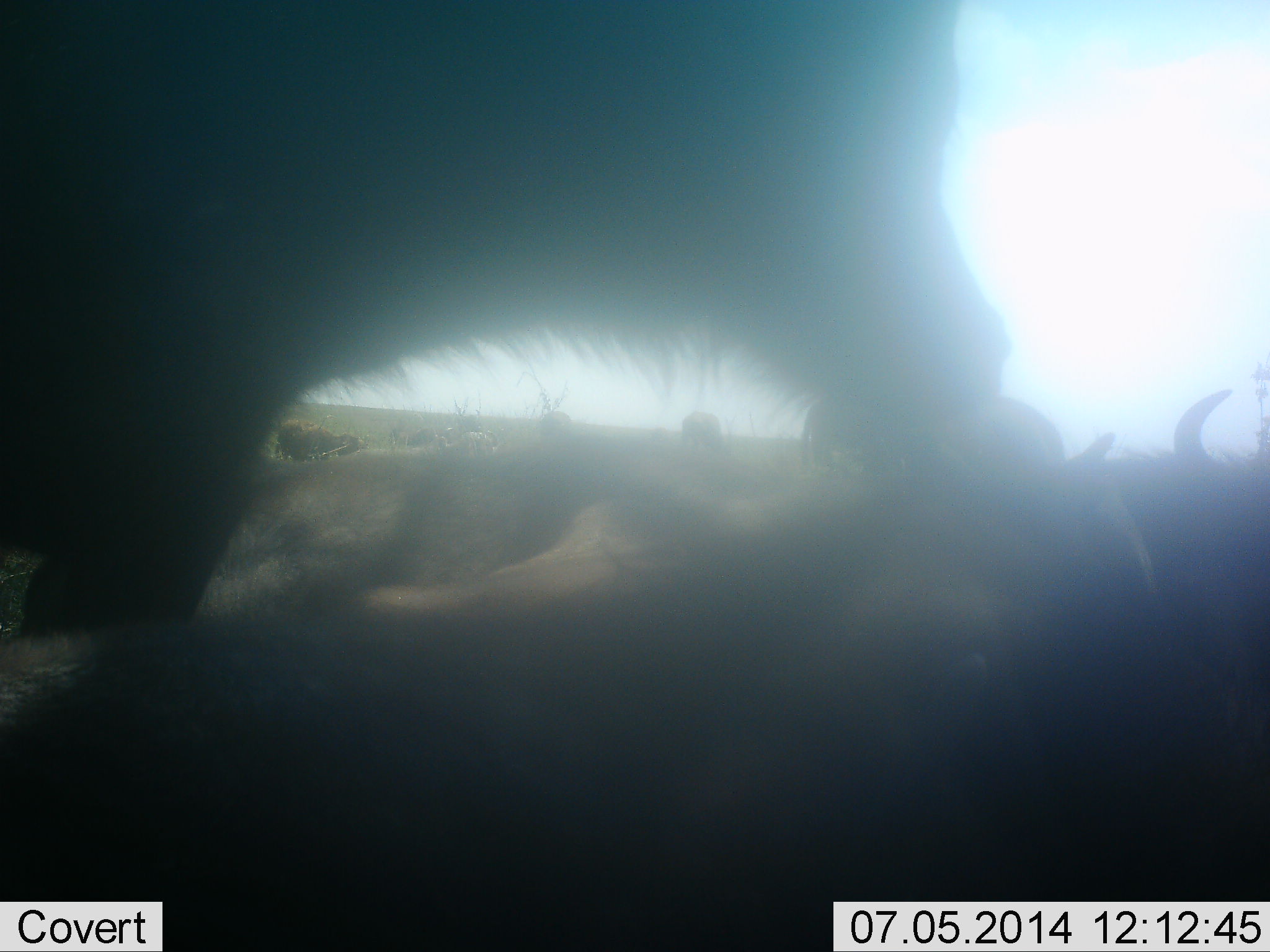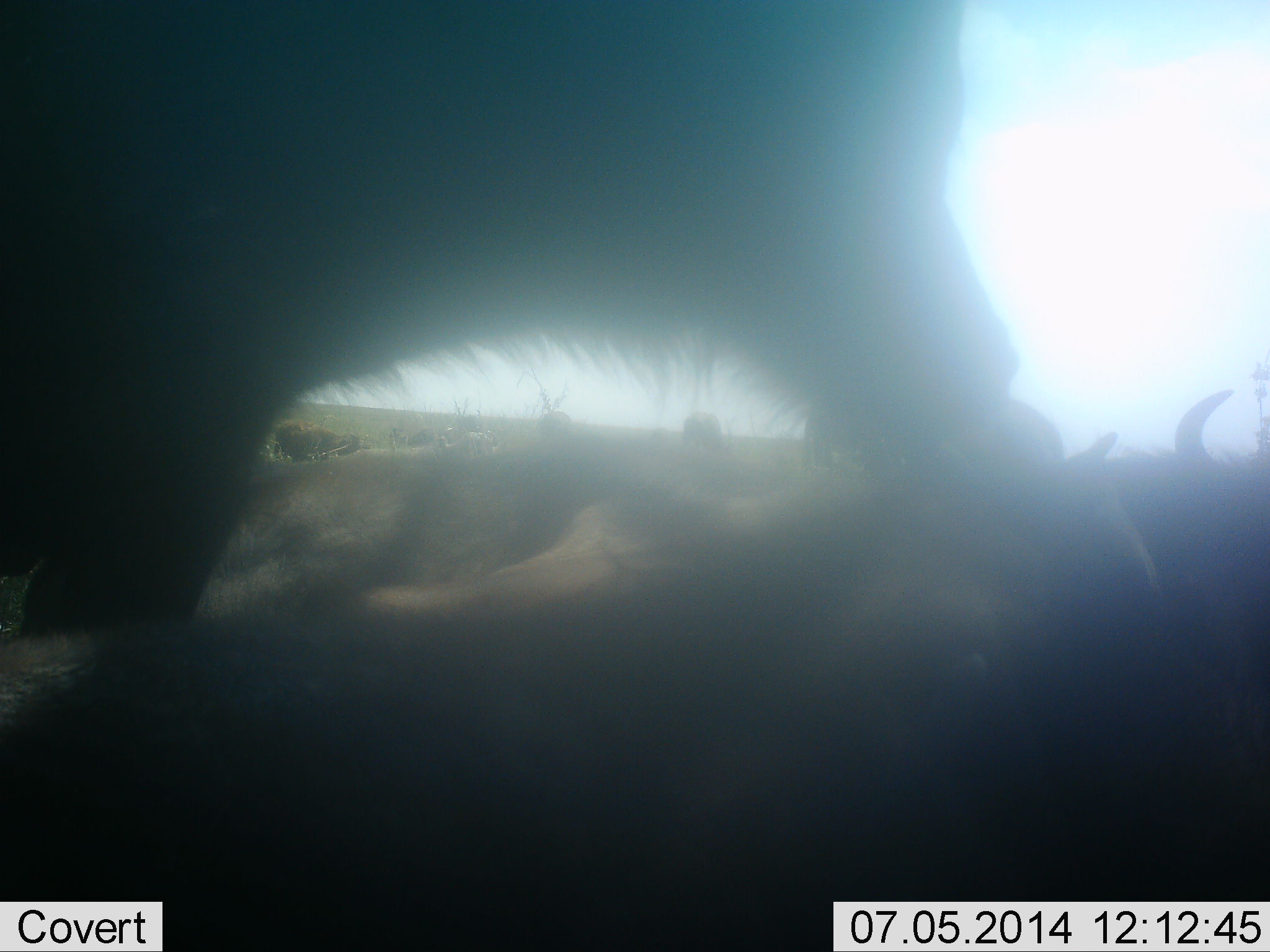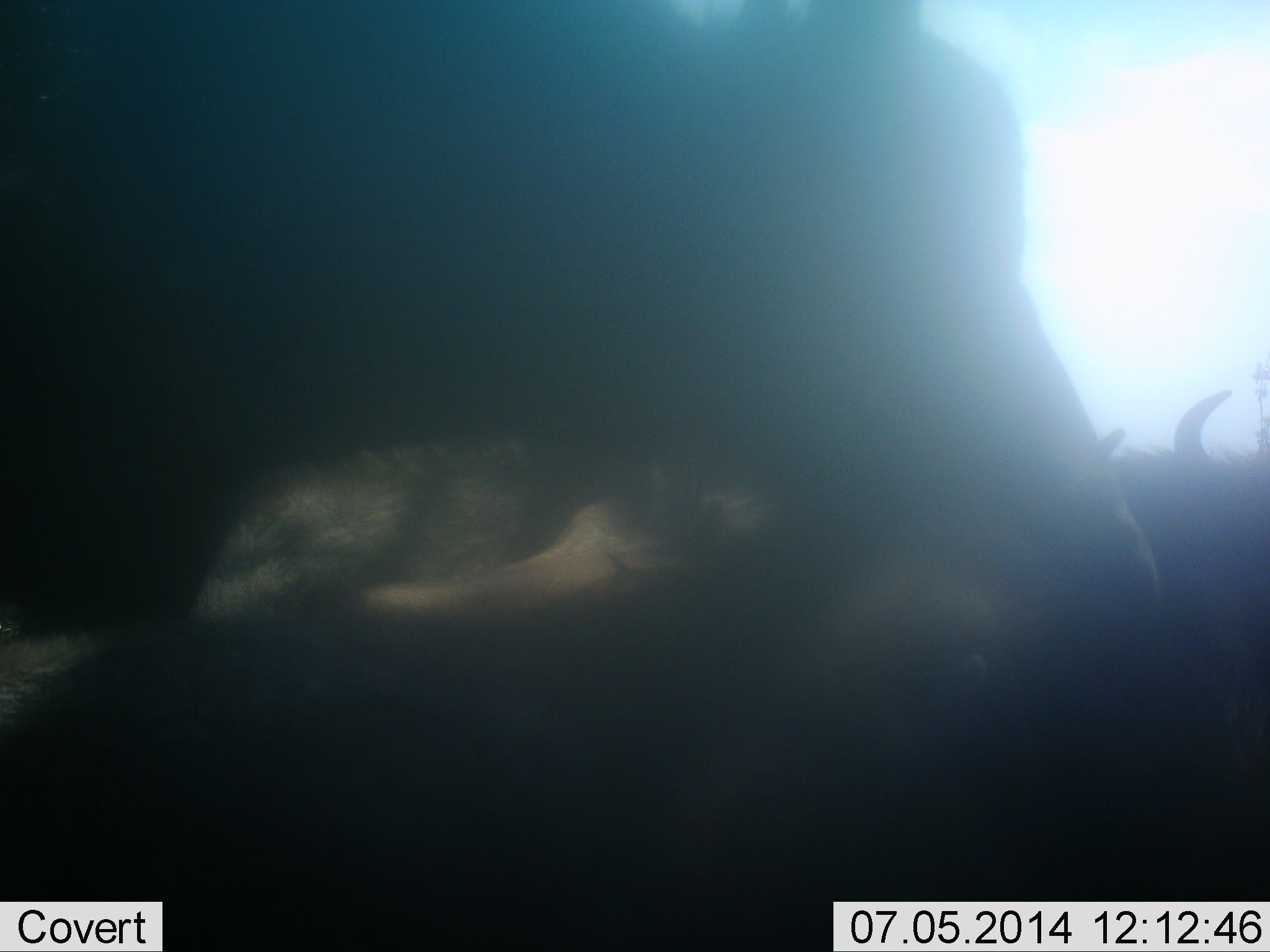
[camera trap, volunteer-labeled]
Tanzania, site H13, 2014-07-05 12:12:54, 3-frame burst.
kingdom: Animalia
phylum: Chordata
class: Mammalia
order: Artiodactyla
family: Bovidae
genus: Connochaetes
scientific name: Connochaetes taurinus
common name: blue wildebeest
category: wildebeest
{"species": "wildebeest (blue wildebeest) (Connochaetes taurinus)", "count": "4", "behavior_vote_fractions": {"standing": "55%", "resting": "55%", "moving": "27%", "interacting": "9%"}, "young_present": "0%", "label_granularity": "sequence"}